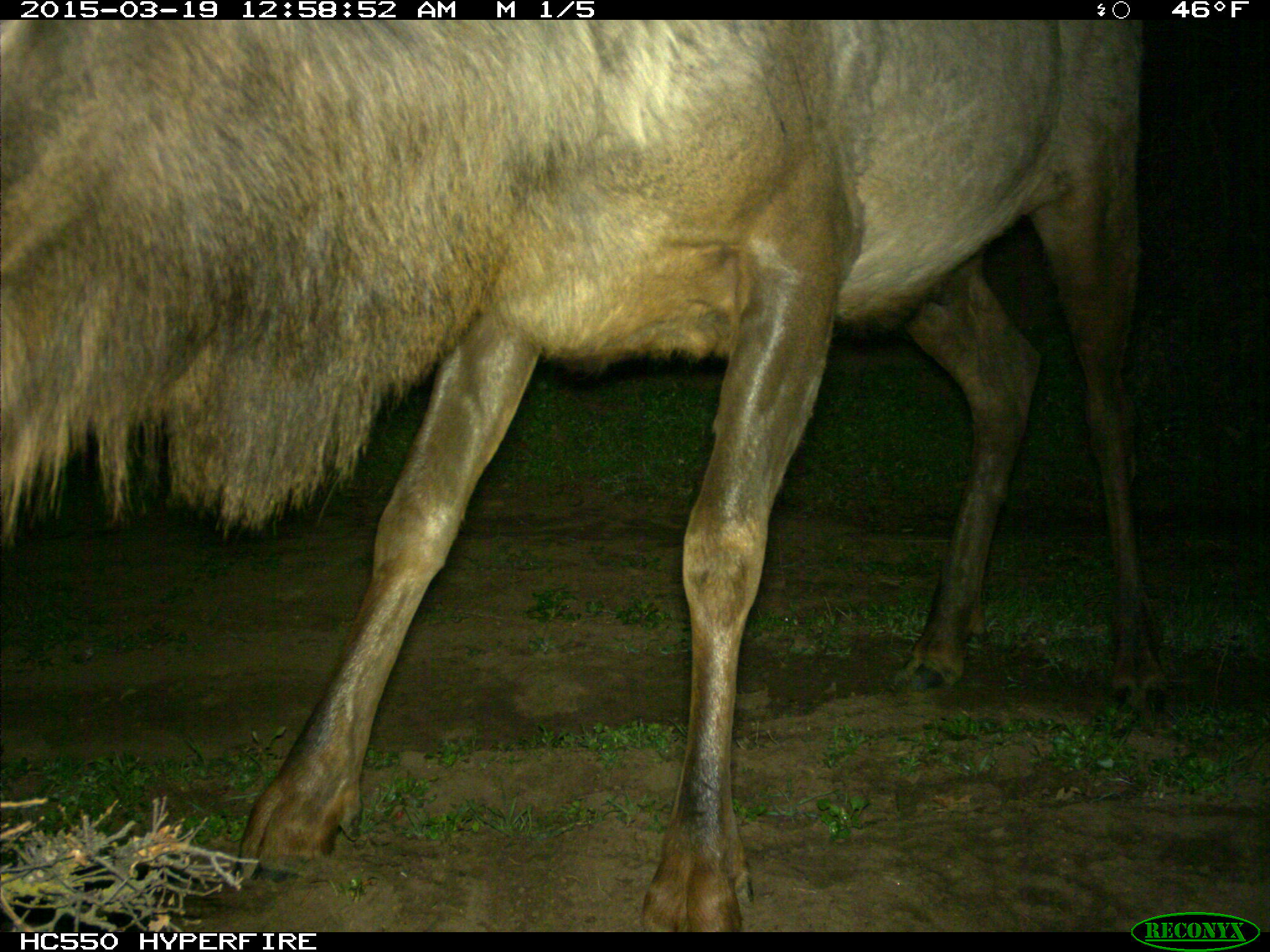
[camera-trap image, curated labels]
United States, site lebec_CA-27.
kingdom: Animalia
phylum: Chordata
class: Mammalia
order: Artiodactyla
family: Cervidae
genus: Cervus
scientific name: Cervus canadensis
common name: elk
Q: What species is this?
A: Cervus canadensis (elk).